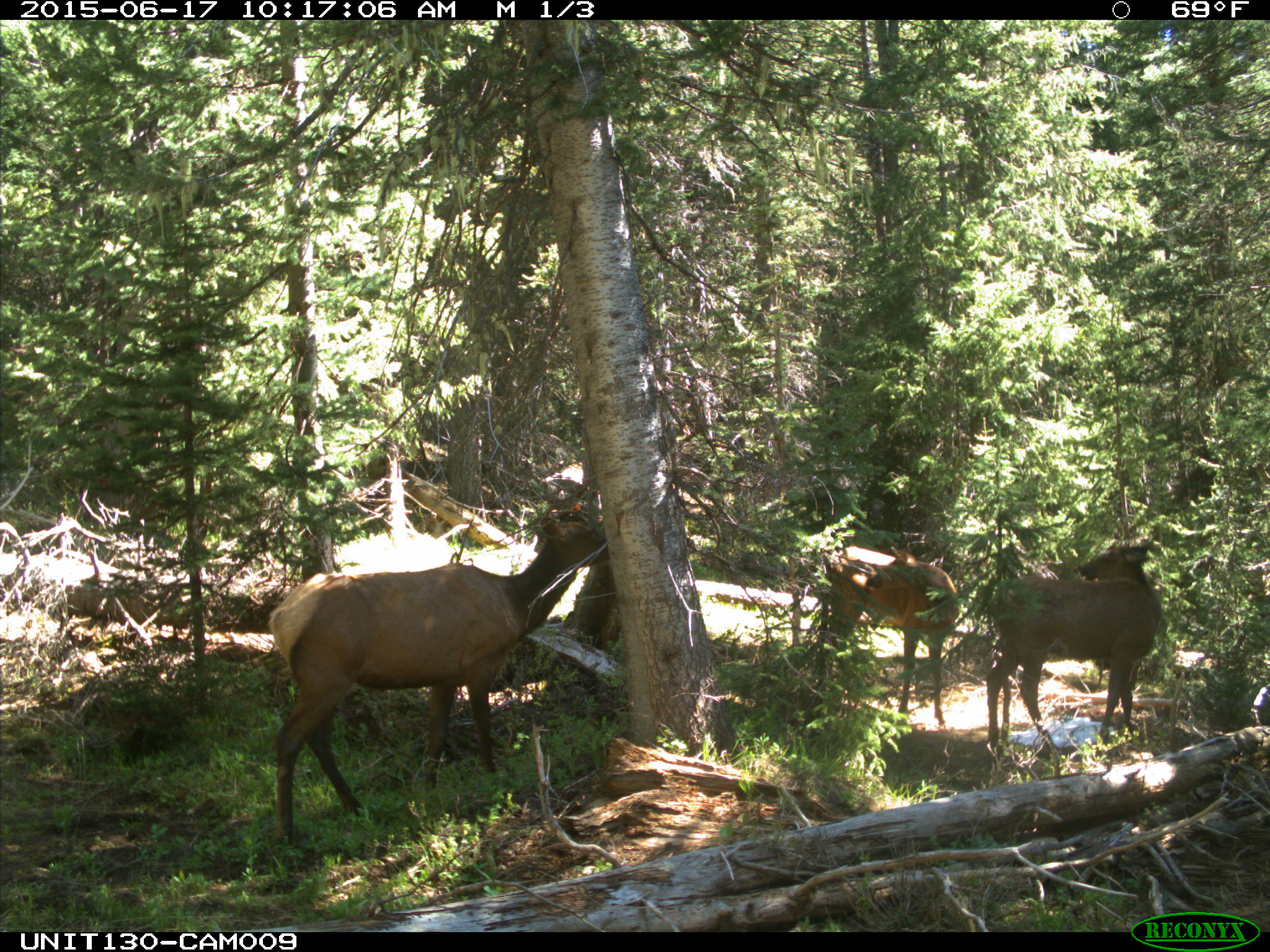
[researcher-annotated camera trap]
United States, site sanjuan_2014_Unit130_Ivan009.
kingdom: Animalia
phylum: Chordata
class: Mammalia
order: Artiodactyla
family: Cervidae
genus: Cervus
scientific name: Cervus elaphus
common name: red deer